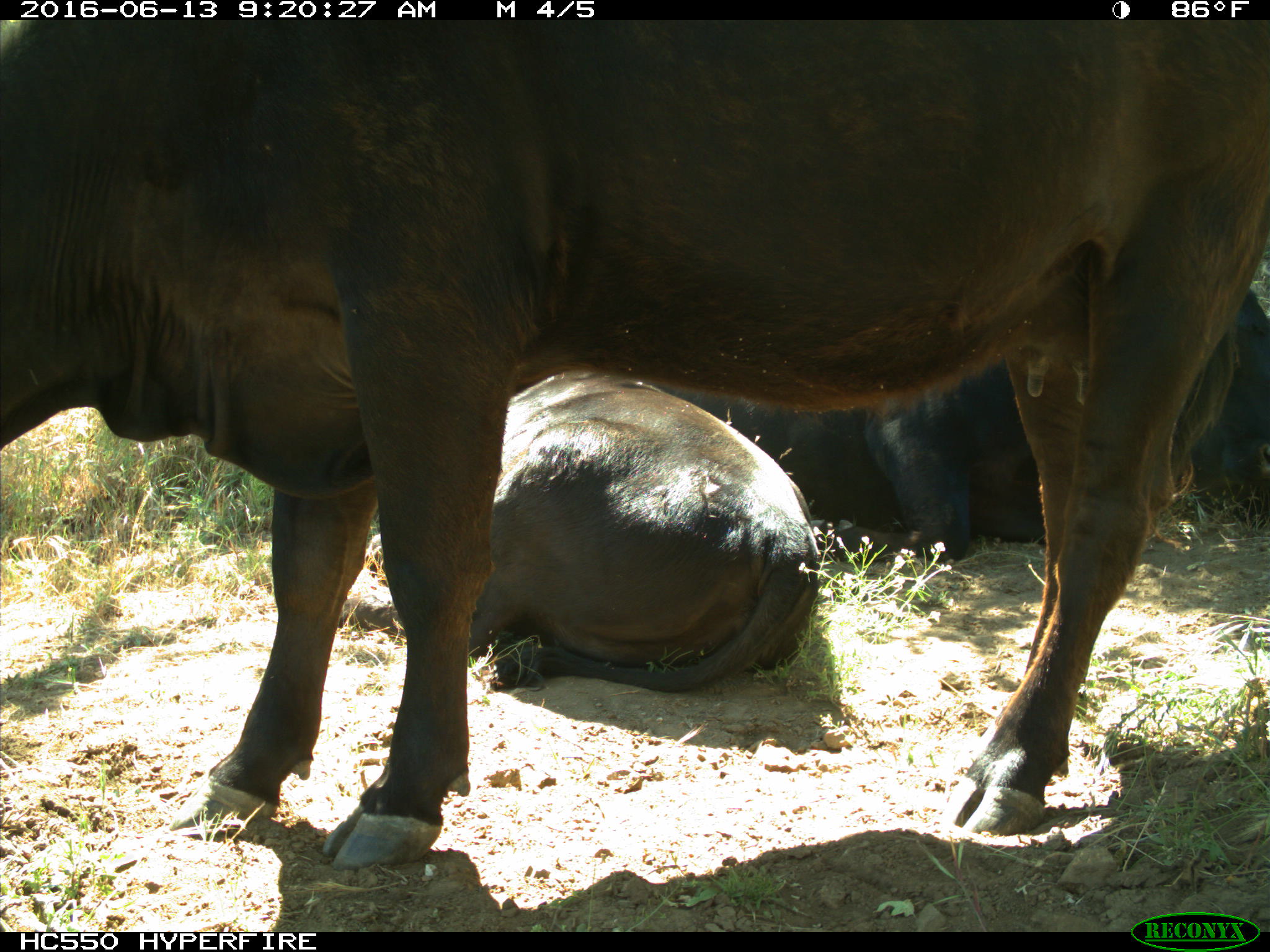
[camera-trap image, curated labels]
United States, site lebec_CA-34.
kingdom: Animalia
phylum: Chordata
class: Mammalia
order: Artiodactyla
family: Bovidae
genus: Bos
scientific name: Bos taurus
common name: domestic cow